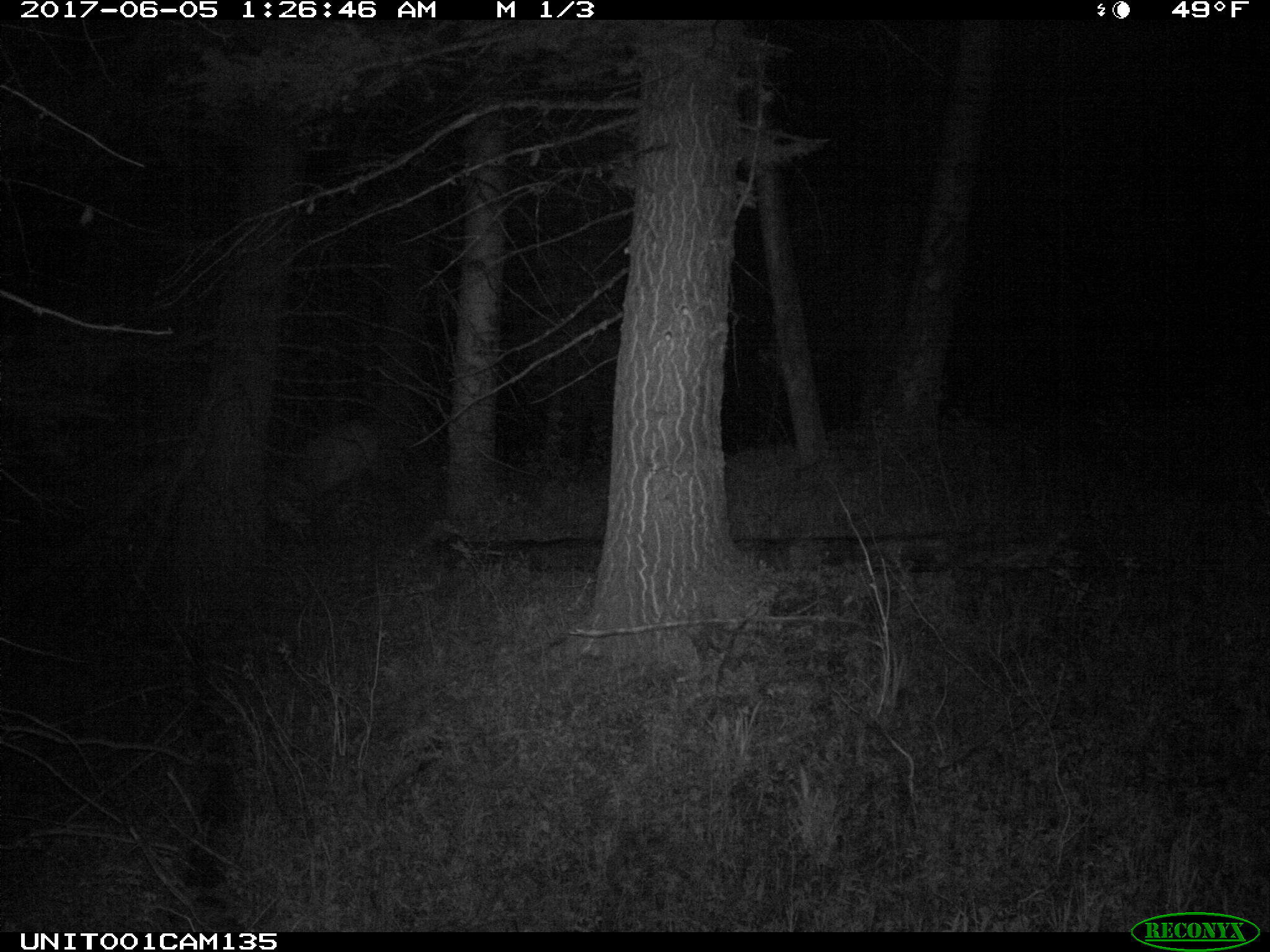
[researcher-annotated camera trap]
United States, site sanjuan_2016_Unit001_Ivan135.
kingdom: Animalia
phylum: Chordata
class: Mammalia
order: Artiodactyla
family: Cervidae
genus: Cervus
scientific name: Cervus elaphus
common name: red deer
Cervus elaphus (red deer).